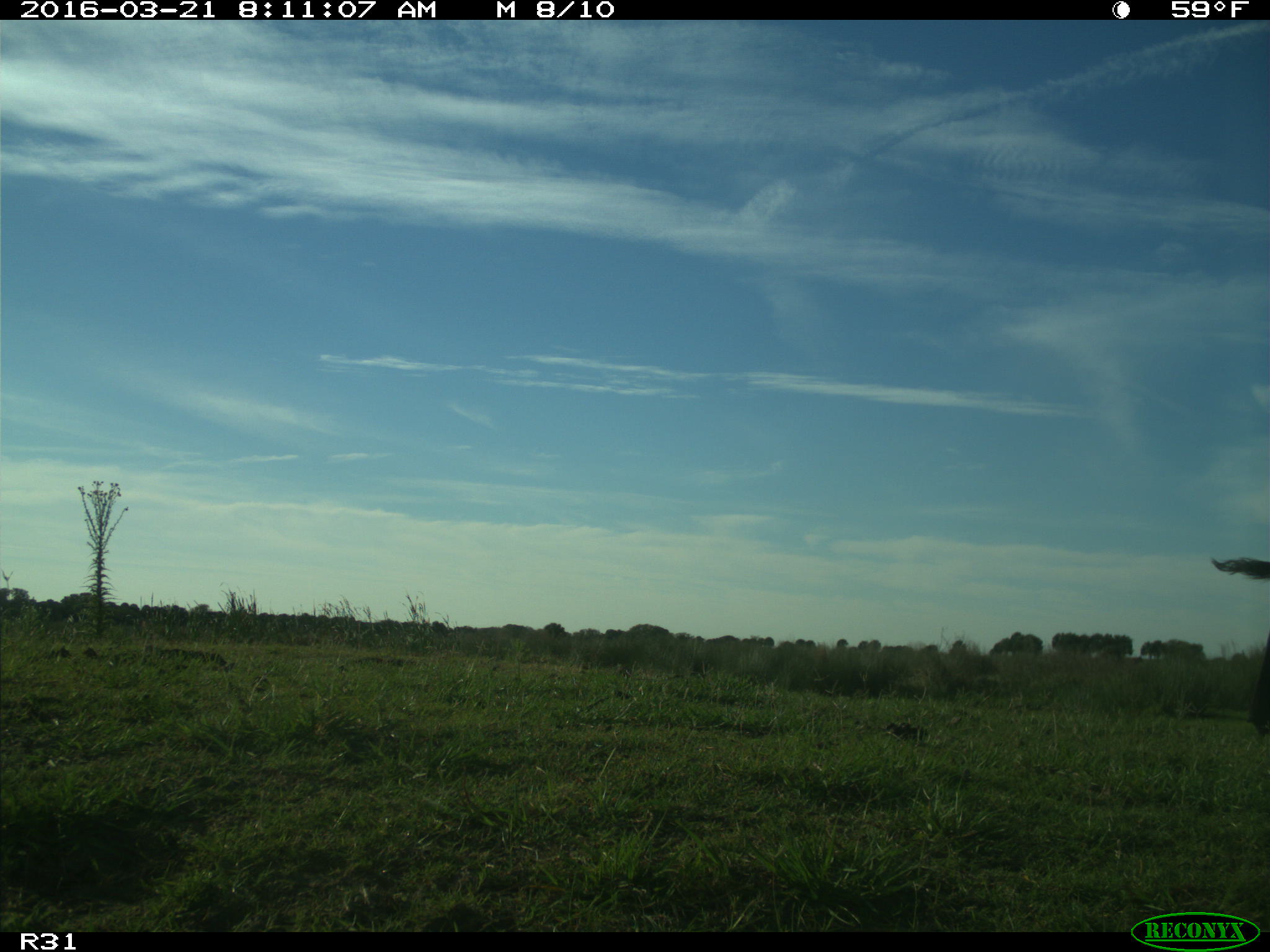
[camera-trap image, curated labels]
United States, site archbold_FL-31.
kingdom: Animalia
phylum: Chordata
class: Mammalia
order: Artiodactyla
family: Bovidae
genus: Bos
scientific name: Bos taurus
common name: domestic cow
Bos taurus (domestic cow).